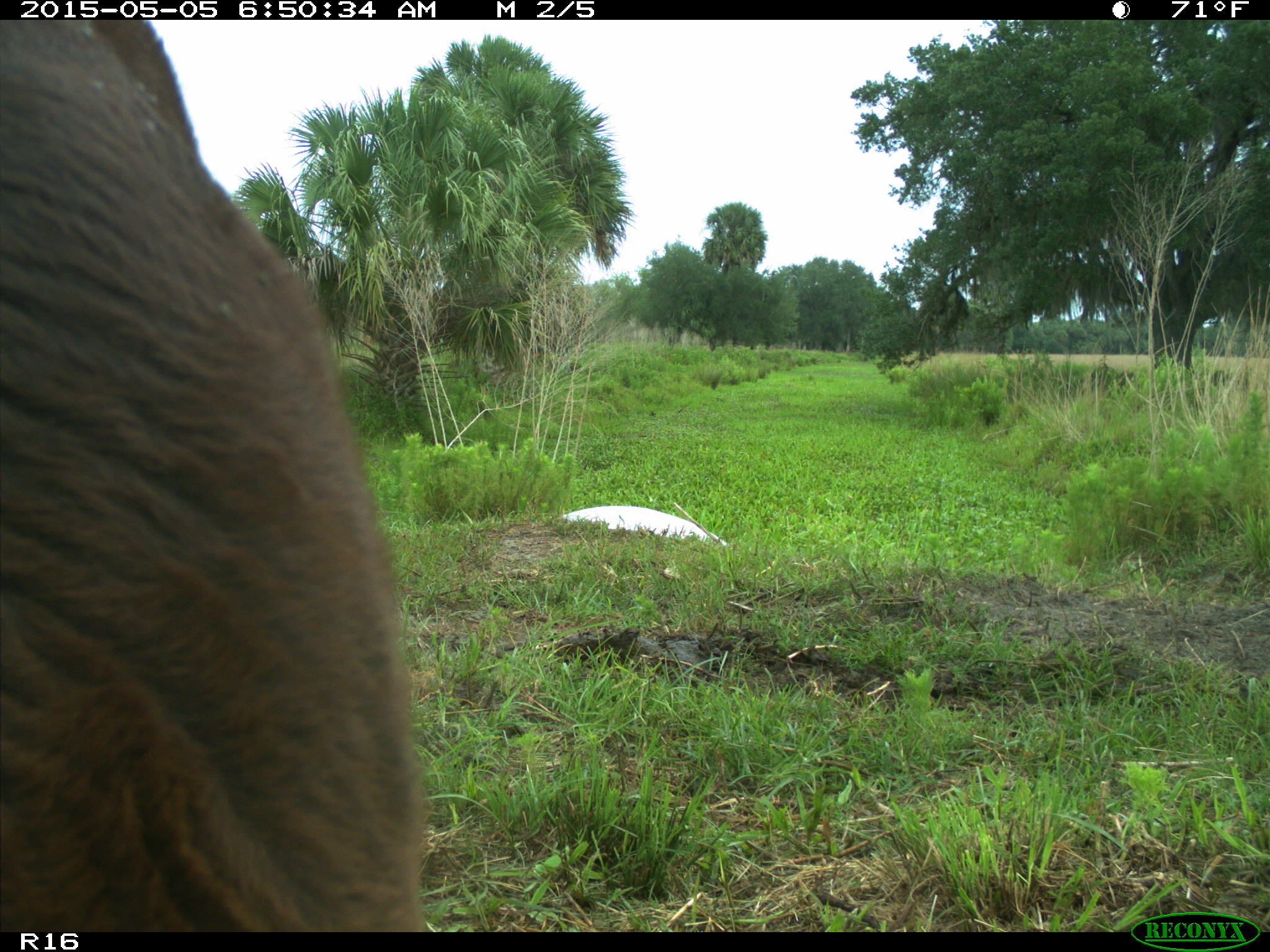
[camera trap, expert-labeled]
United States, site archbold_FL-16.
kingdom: Animalia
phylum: Chordata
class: Mammalia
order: Artiodactyla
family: Bovidae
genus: Bos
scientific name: Bos taurus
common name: domestic cow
Bos taurus (domestic cow).